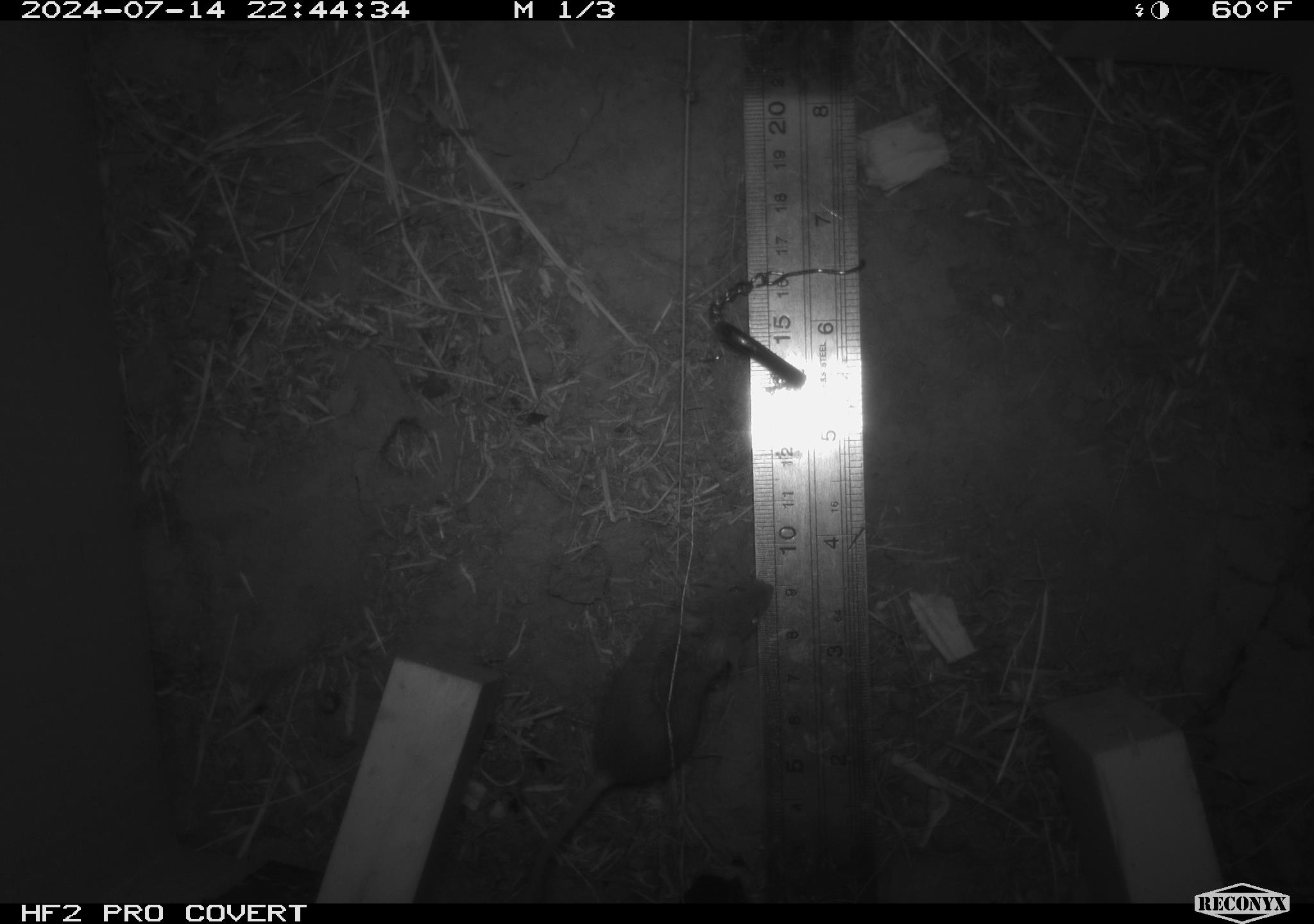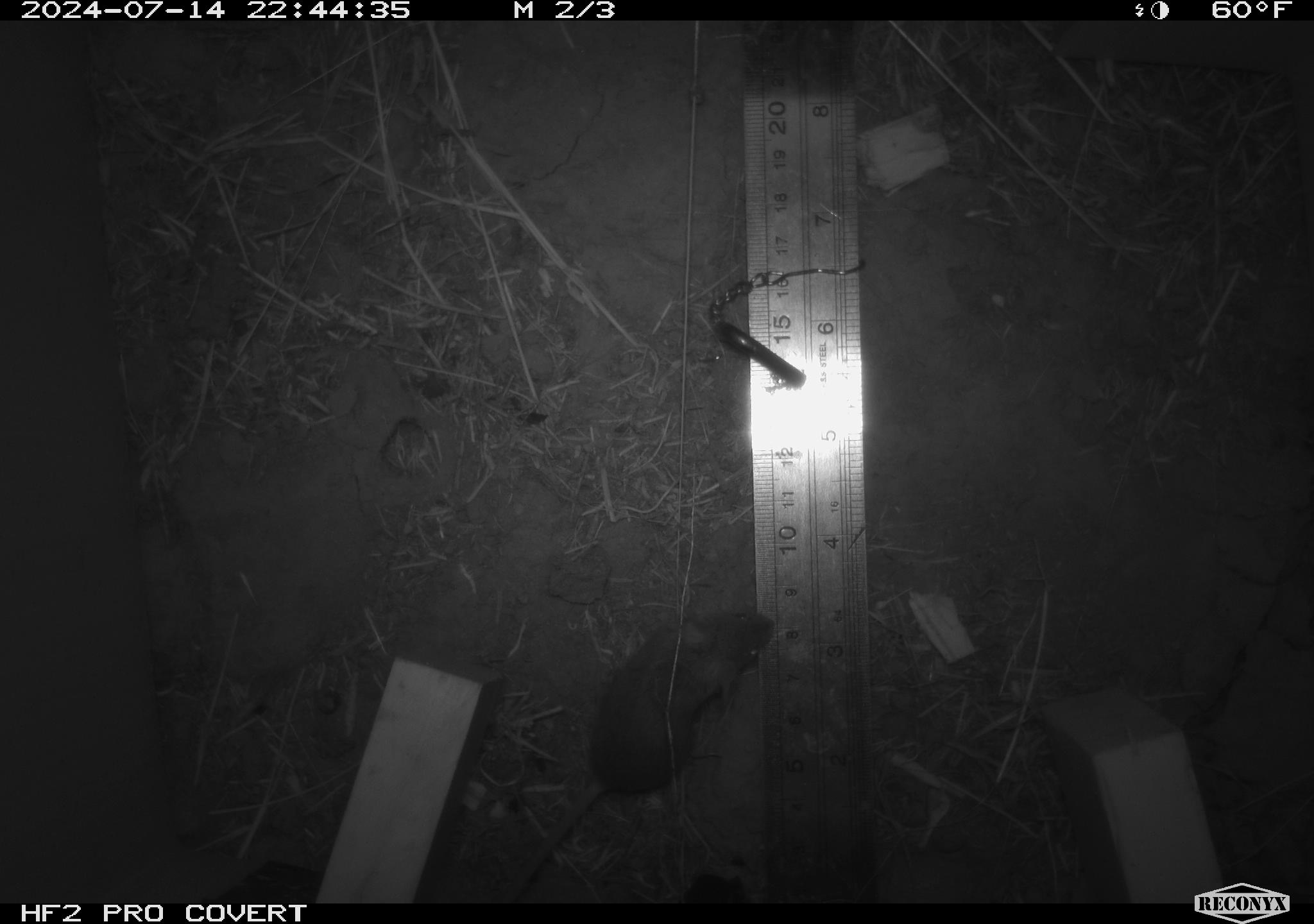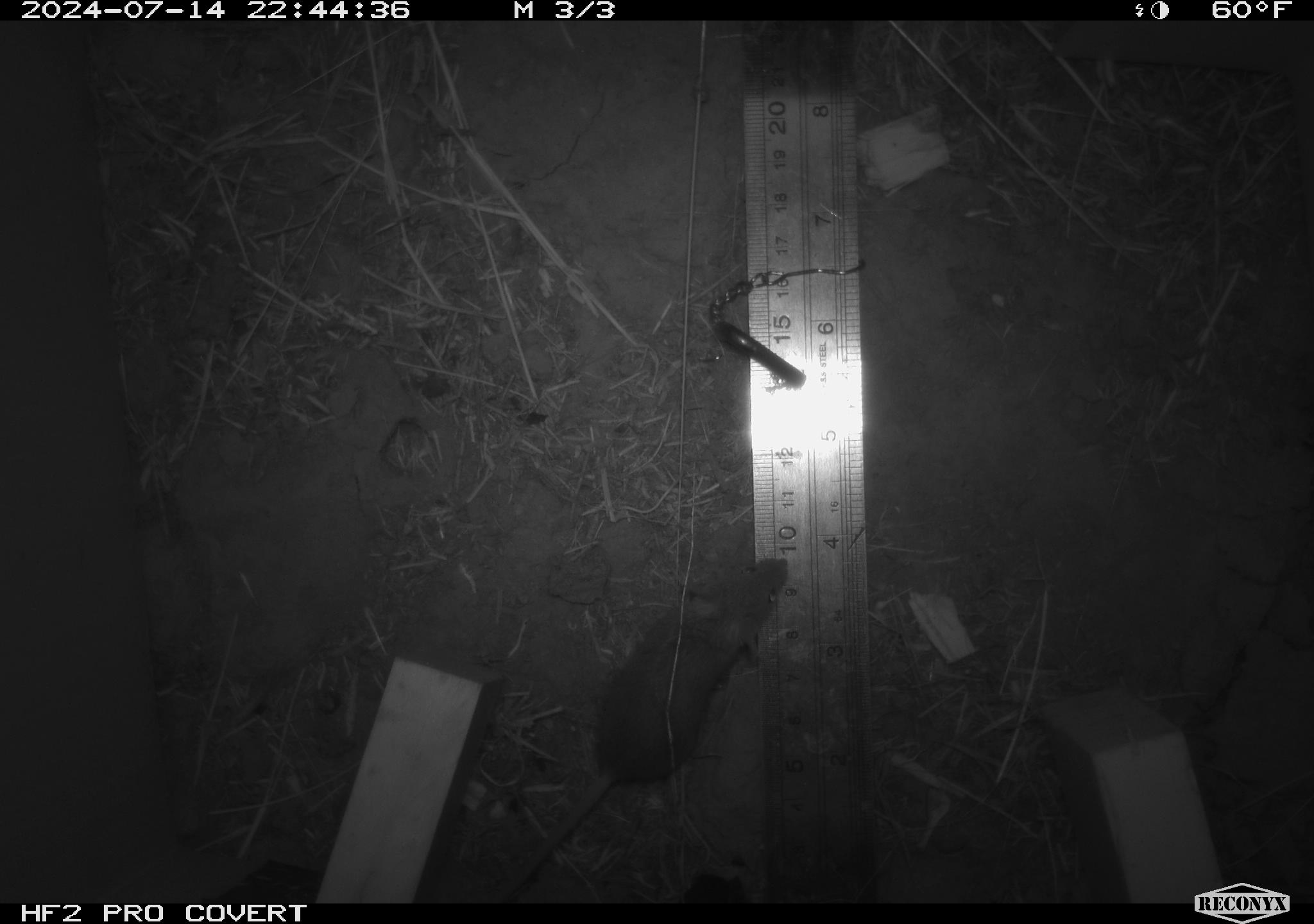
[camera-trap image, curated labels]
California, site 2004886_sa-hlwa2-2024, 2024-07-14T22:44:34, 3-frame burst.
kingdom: Animalia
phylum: Chordata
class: Mammalia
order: Rodentia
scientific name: Rodentia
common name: mouse species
Mouse species (Rodentia).